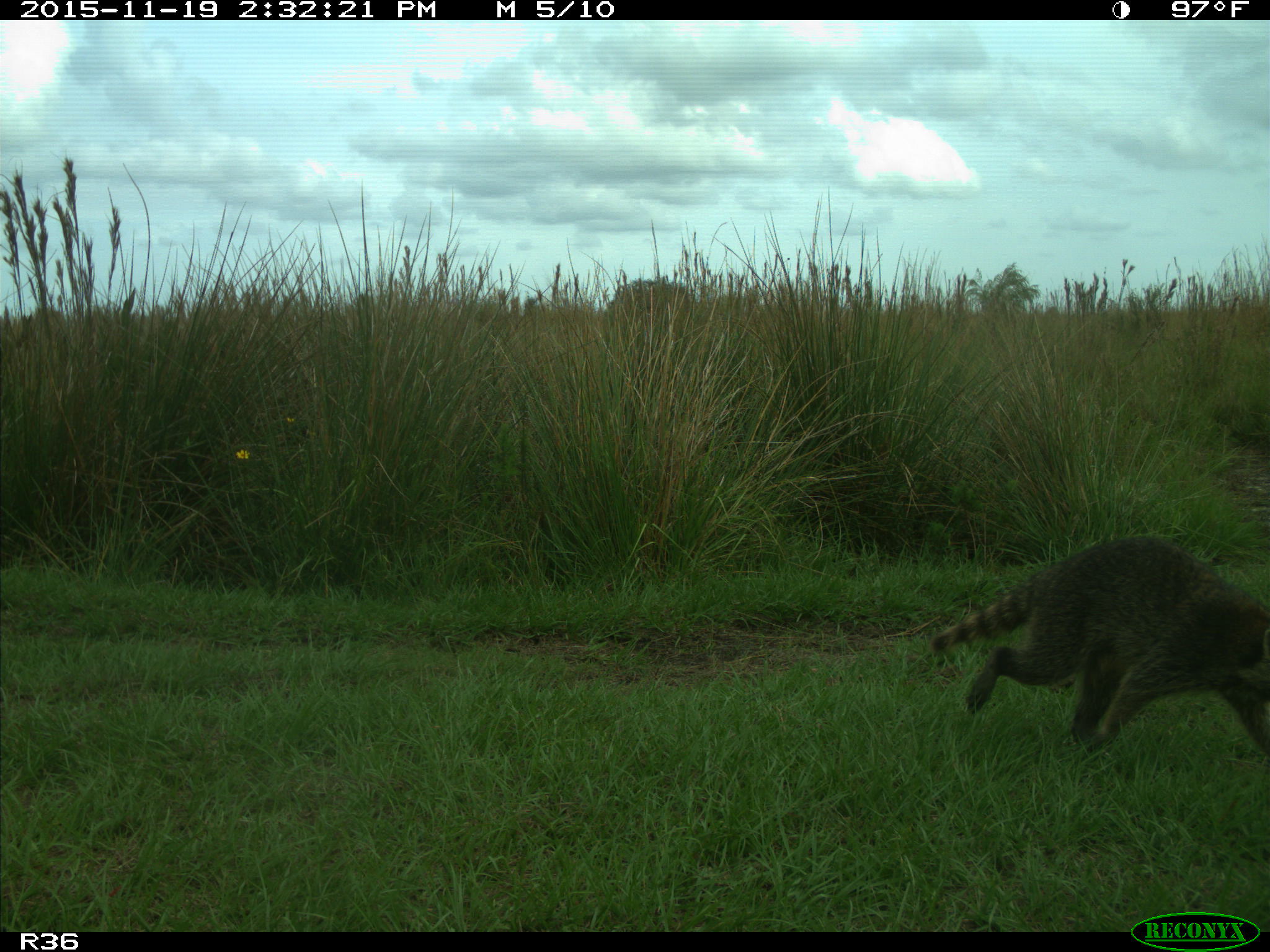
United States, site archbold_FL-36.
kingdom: Animalia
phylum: Chordata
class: Mammalia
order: Carnivora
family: Procyonidae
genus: Procyon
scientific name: Procyon lotor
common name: common raccoon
Procyon lotor (common raccoon).